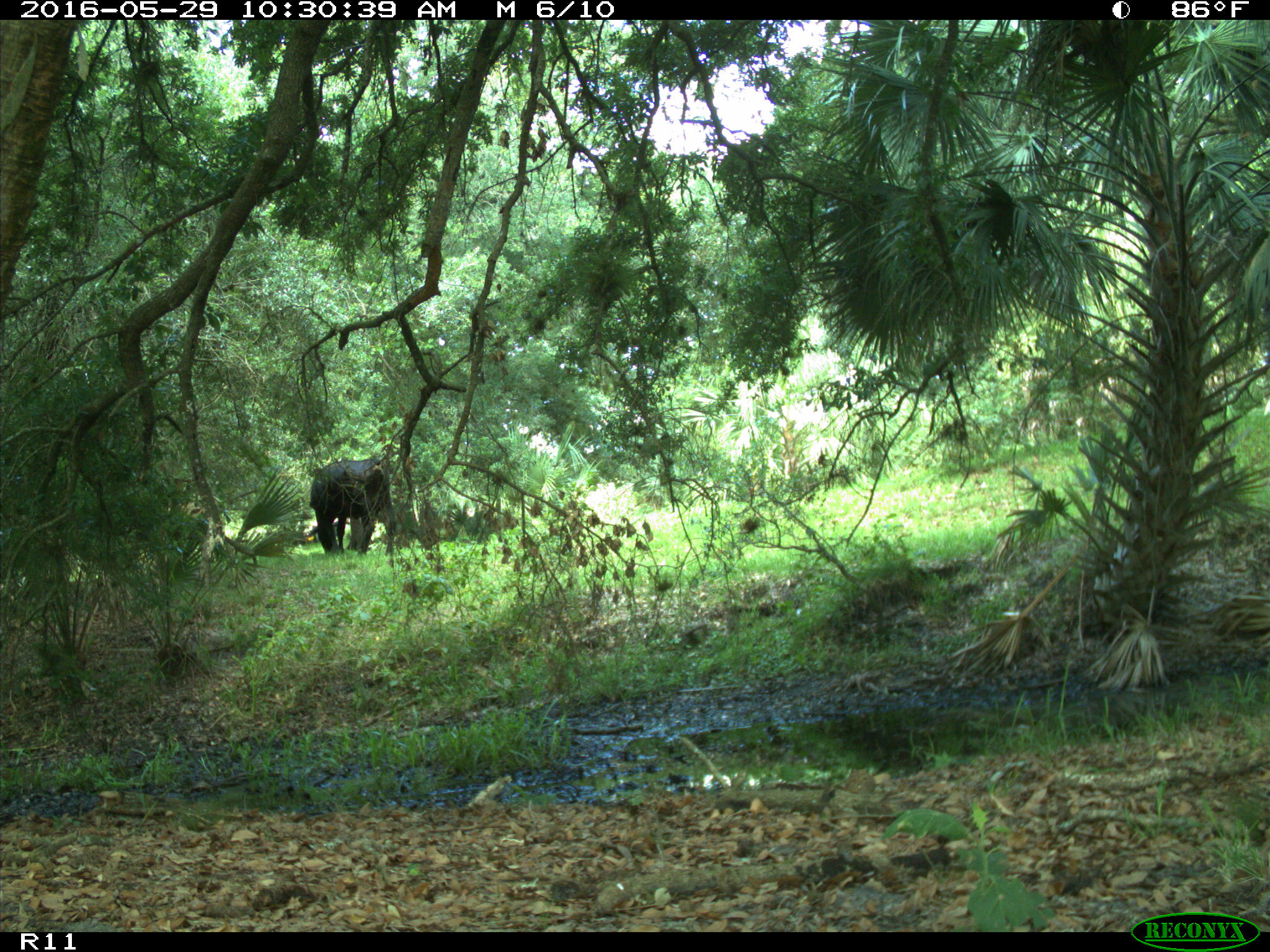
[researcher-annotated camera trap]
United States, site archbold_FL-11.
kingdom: Animalia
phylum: Chordata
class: Mammalia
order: Artiodactyla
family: Bovidae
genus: Bos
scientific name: Bos taurus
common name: domestic cow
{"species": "Bos taurus (domestic cow)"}